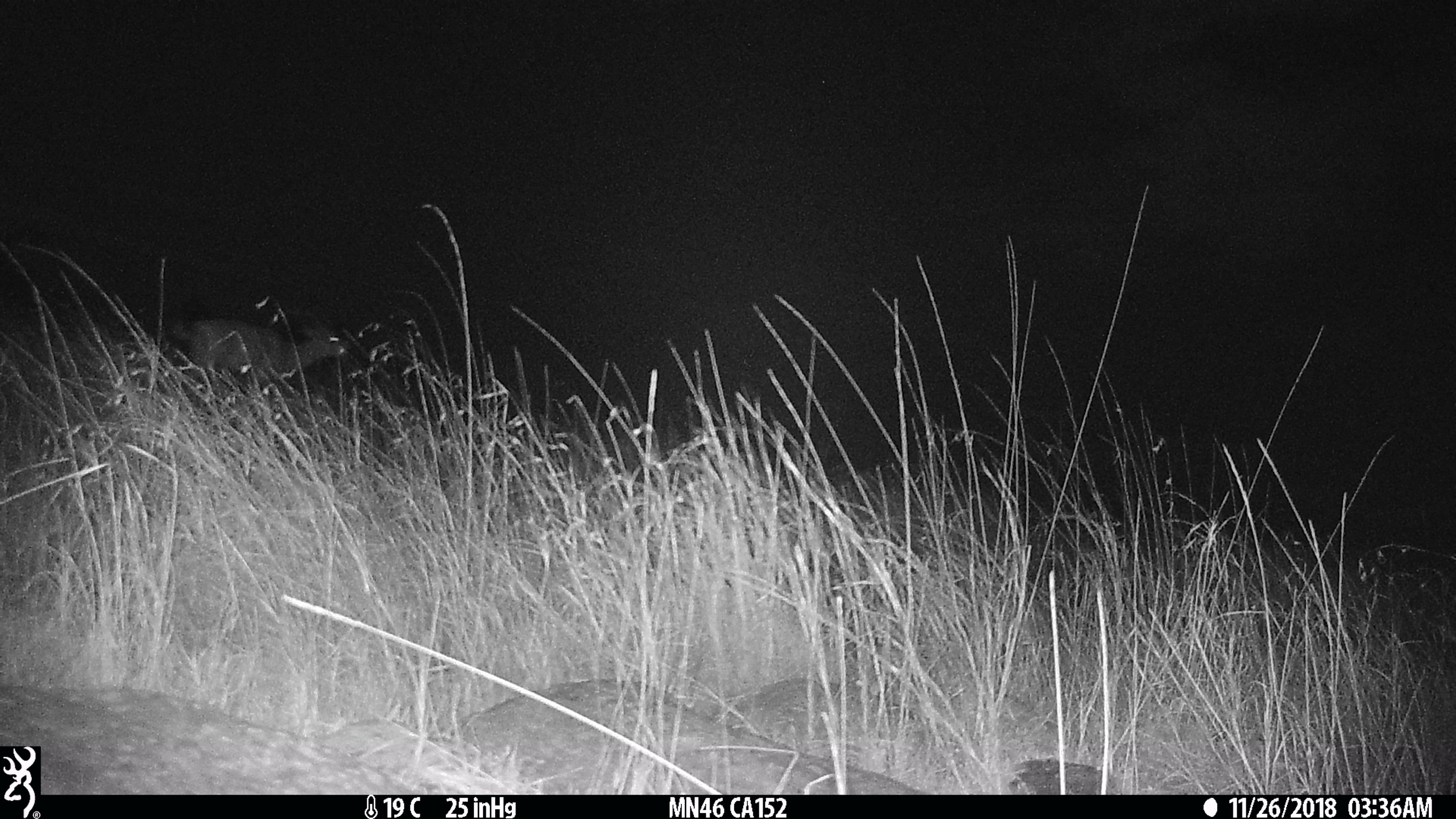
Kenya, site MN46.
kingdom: Animalia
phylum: Chordata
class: Mammalia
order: Artiodactyla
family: Bovidae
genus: Aepyceros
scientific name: Aepyceros melampus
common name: impala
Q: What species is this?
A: Impala (Aepyceros melampus).